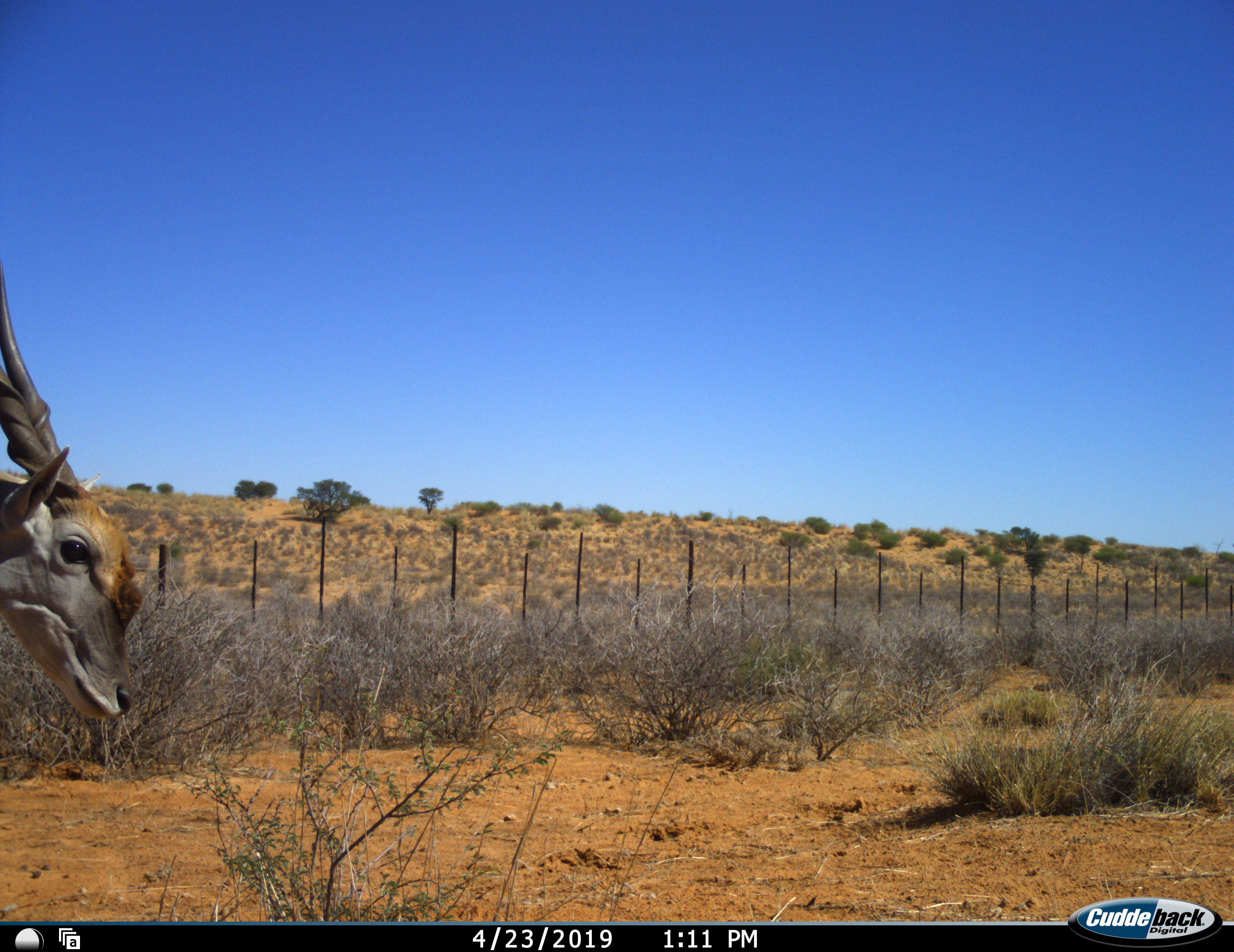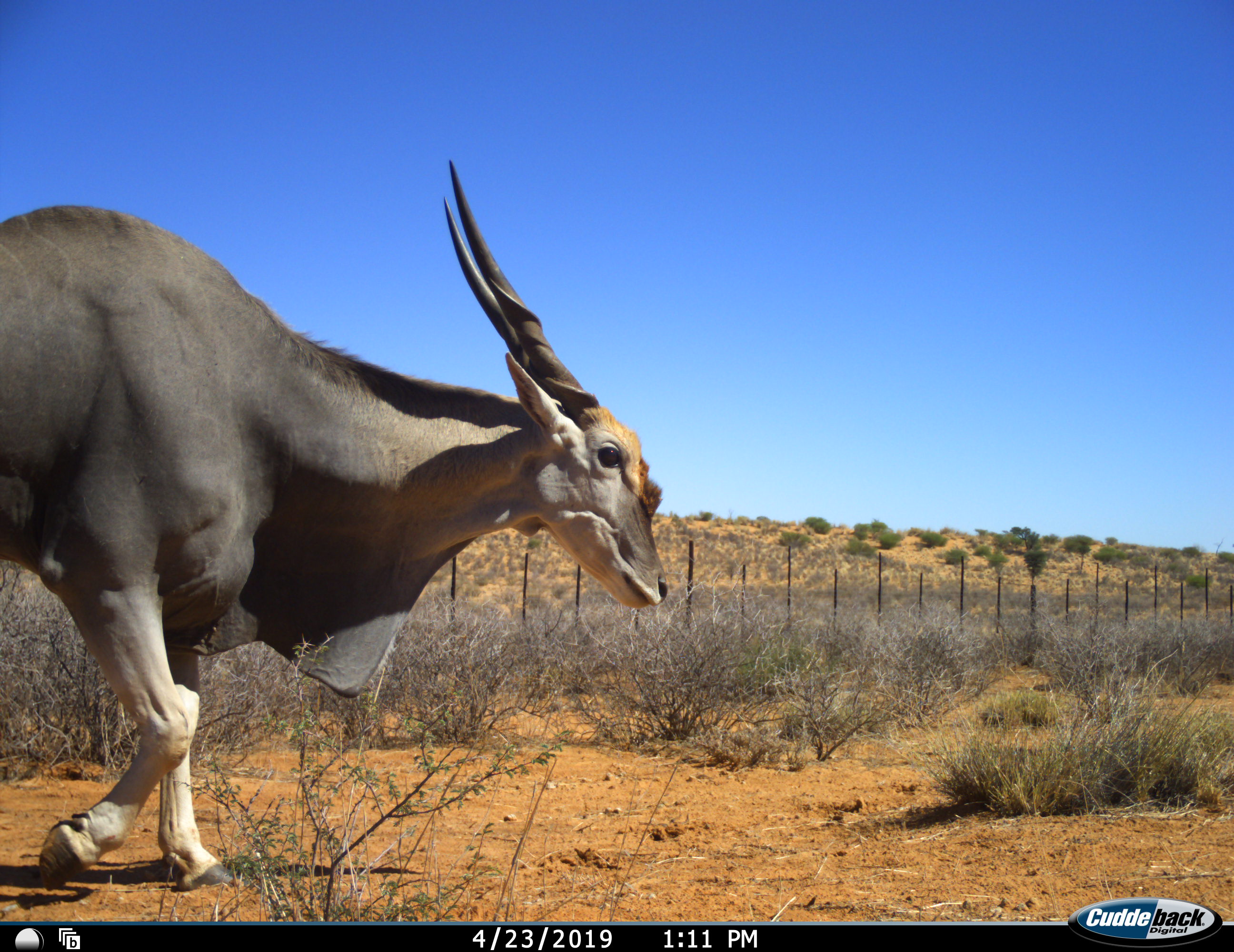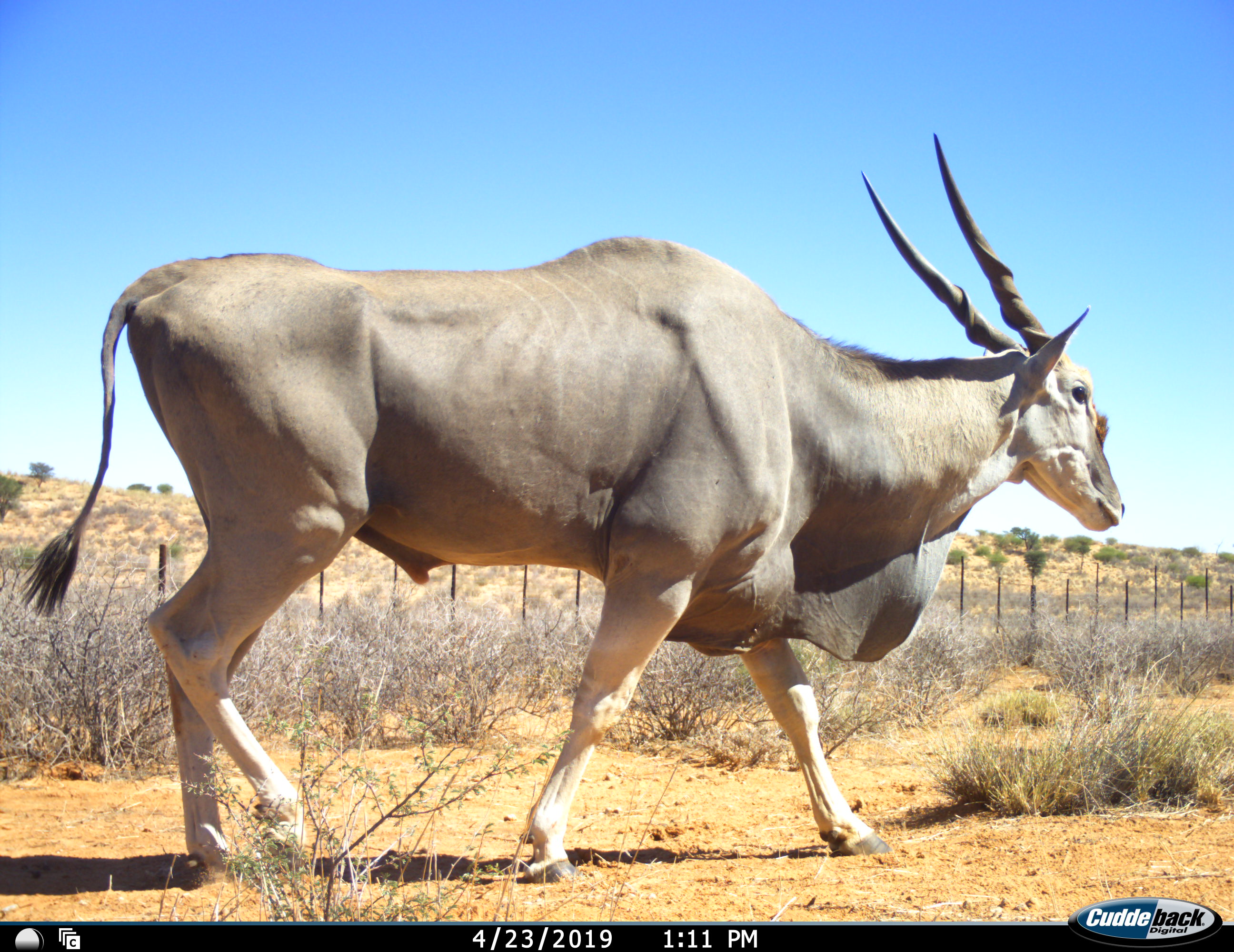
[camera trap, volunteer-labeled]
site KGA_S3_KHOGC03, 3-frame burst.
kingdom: Animalia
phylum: Chordata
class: Mammalia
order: Artiodactyla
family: Bovidae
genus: Tragelaphus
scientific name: Tragelaphus oryx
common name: eland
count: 1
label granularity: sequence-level